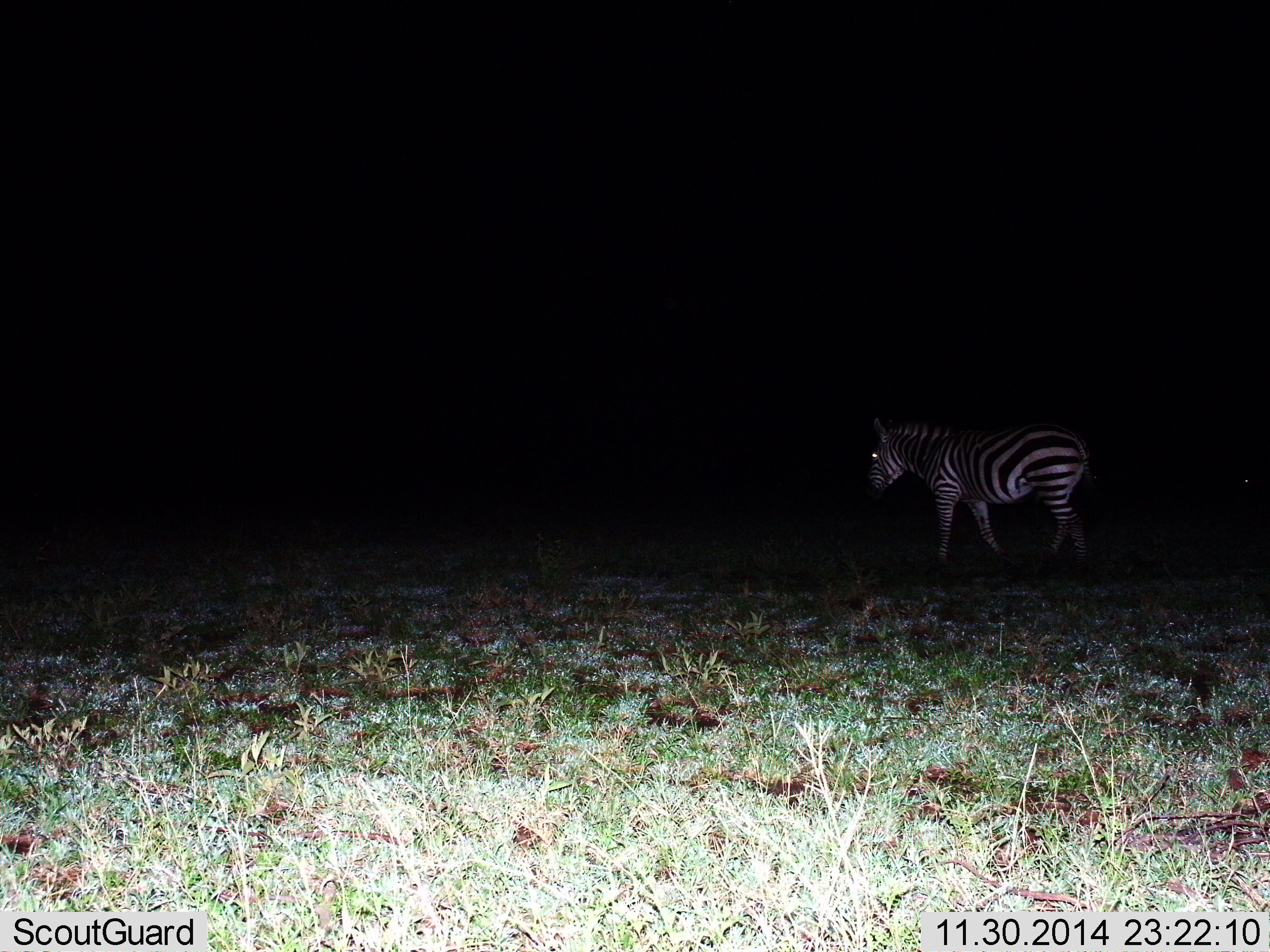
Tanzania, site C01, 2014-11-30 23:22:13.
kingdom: Animalia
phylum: Chordata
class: Mammalia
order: Perissodactyla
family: Equidae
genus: Equus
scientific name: Equus quagga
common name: plains zebra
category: zebra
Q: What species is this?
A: Zebra (plains zebra) (Equus quagga).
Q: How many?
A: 1.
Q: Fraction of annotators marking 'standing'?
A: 50%.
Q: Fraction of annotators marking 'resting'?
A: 0%.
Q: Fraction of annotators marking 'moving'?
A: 50%.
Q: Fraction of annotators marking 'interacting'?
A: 0%.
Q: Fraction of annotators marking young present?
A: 0%.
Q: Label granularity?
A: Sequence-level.